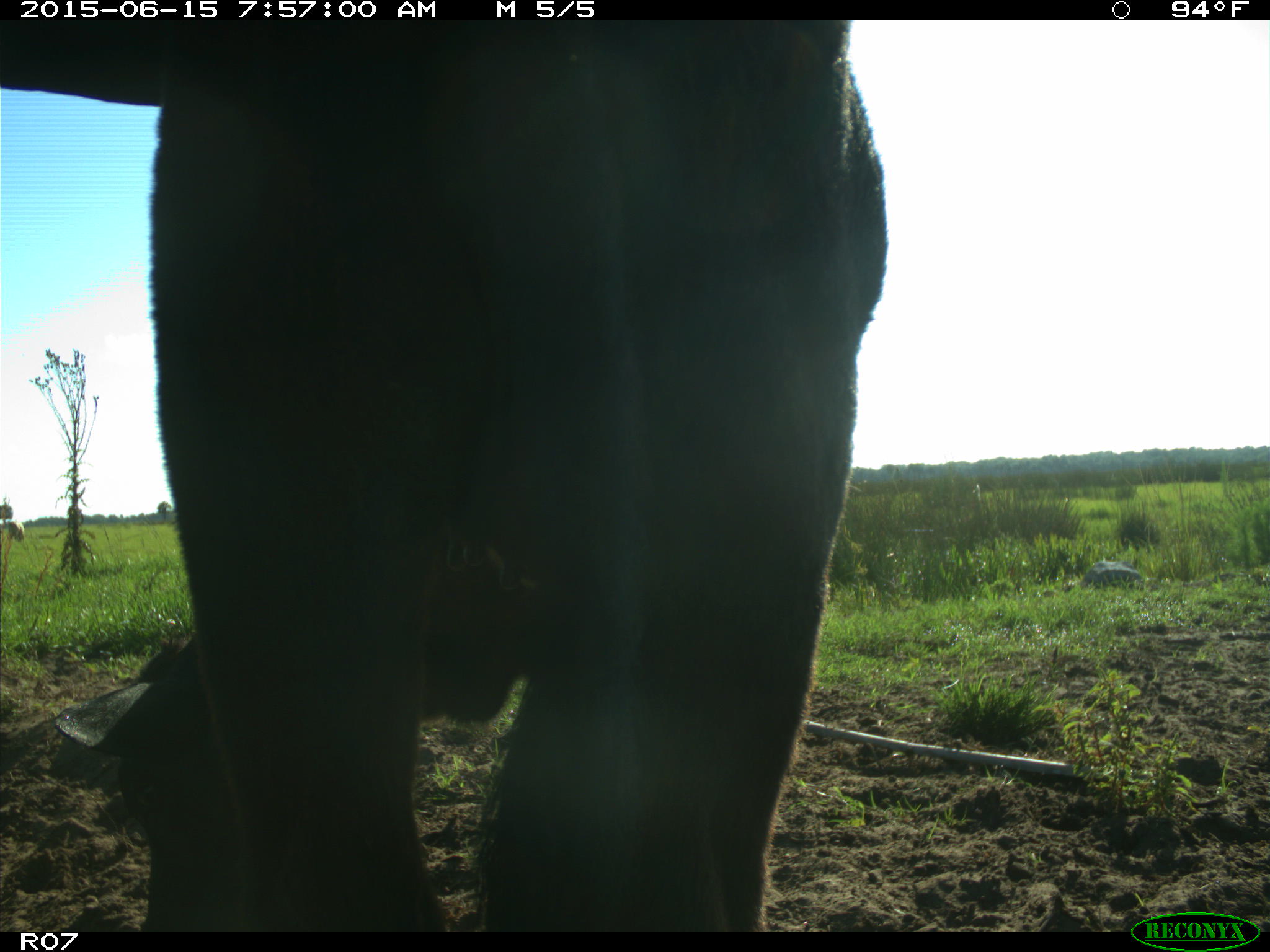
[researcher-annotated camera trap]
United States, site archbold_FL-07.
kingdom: Animalia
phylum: Chordata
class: Mammalia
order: Artiodactyla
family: Bovidae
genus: Bos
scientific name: Bos taurus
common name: domestic cow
Bos taurus (domestic cow).